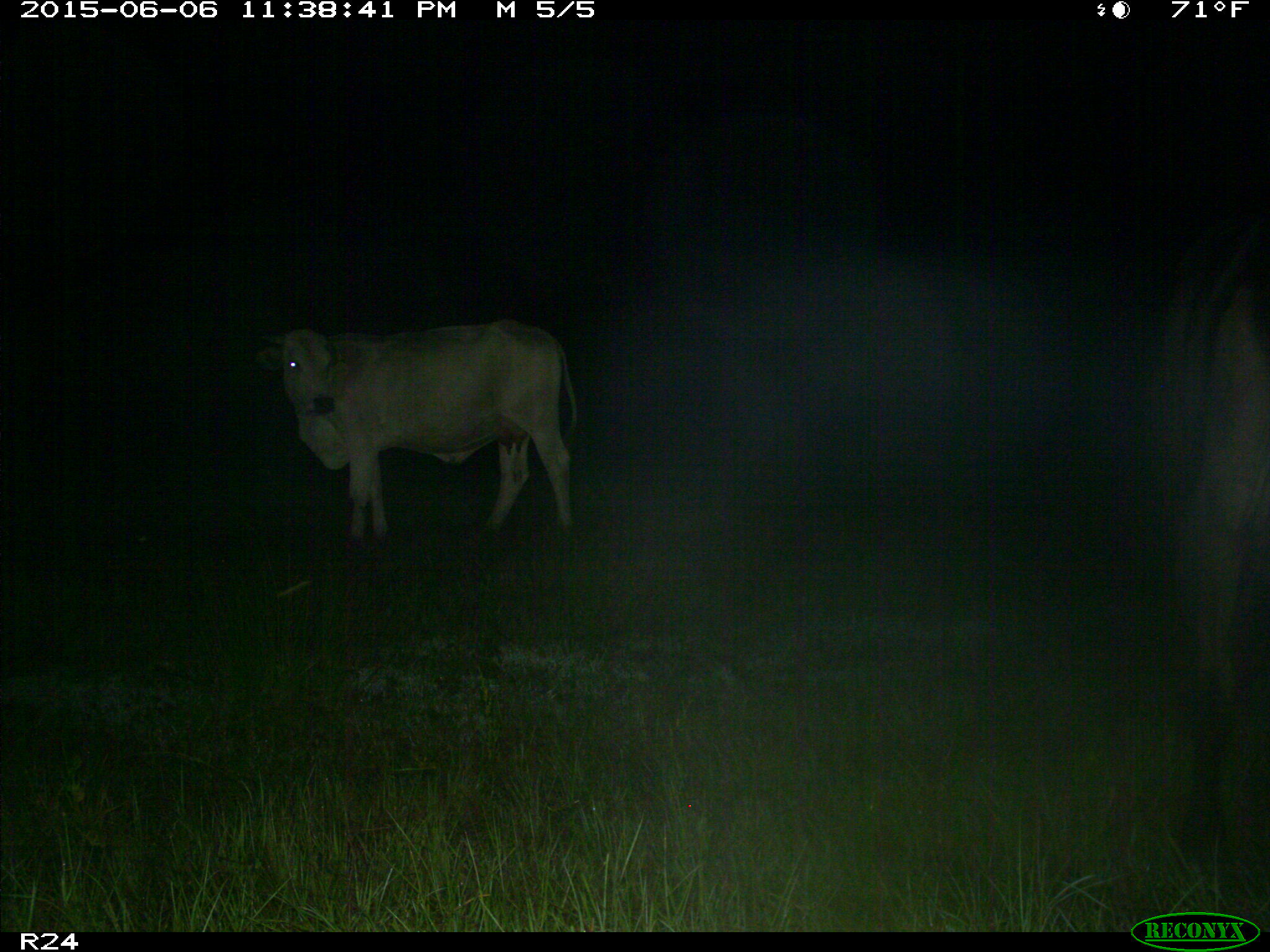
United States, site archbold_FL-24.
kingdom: Animalia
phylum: Chordata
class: Mammalia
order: Artiodactyla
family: Bovidae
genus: Bos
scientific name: Bos taurus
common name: domestic cow